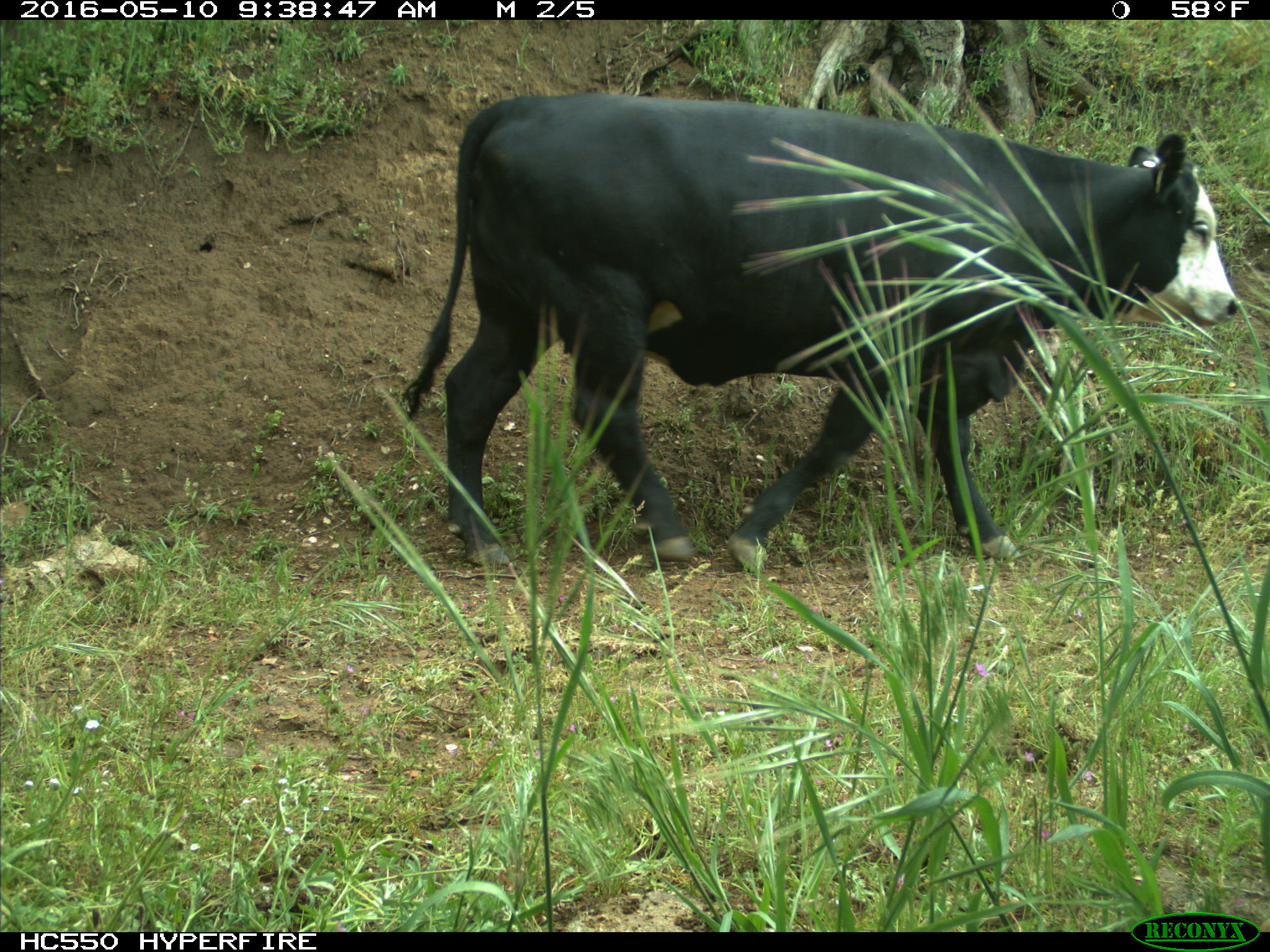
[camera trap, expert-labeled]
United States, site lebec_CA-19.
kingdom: Animalia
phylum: Chordata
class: Mammalia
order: Artiodactyla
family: Bovidae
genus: Bos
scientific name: Bos taurus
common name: domestic cow